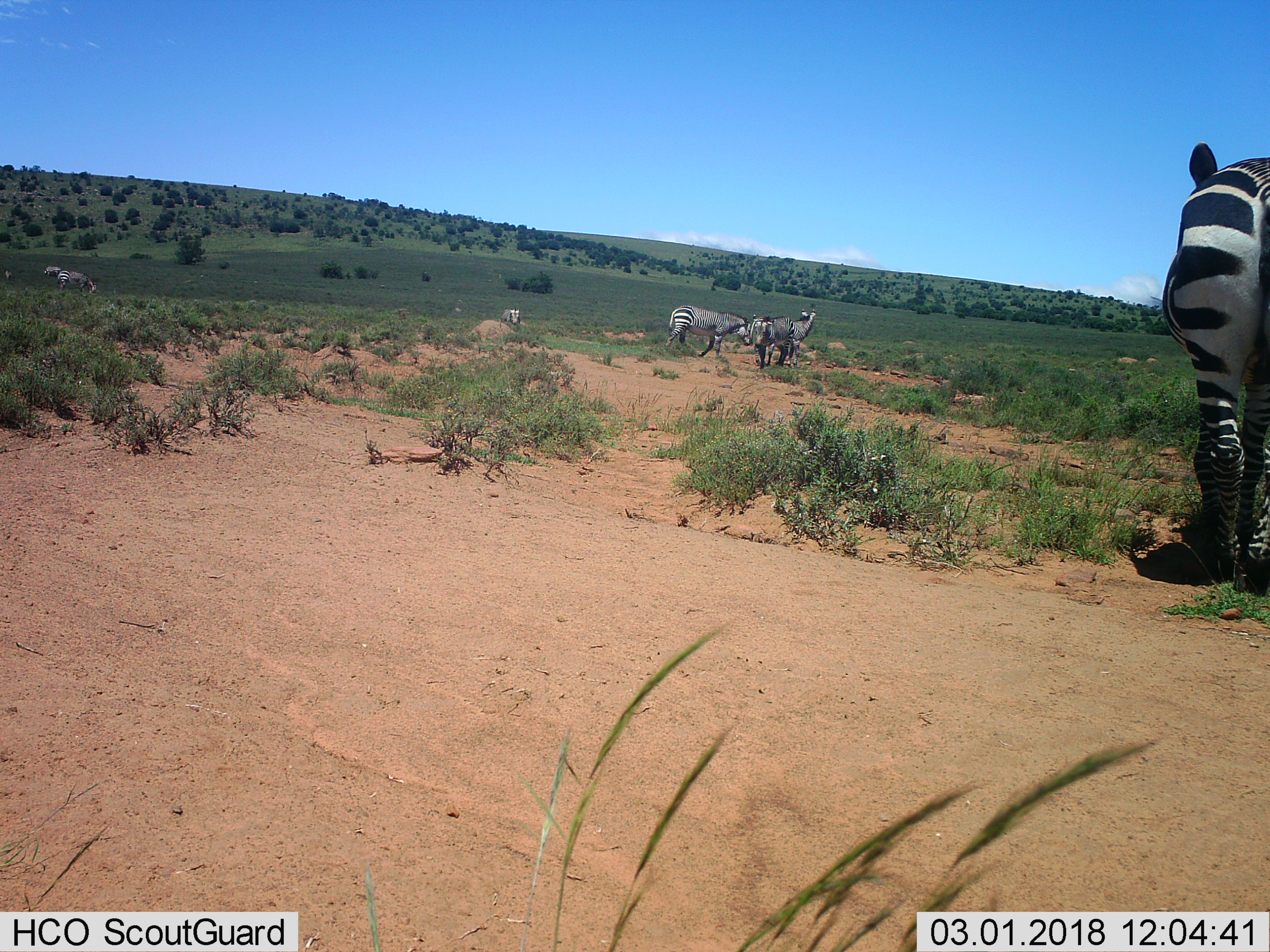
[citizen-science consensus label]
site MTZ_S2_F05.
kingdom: Animalia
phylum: Chordata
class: Mammalia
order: Perissodactyla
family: Equidae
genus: Equus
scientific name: Equus zebra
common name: mountain zebra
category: zebramountain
Zebramountain (mountain zebra) (Equus zebra), count 8. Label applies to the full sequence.